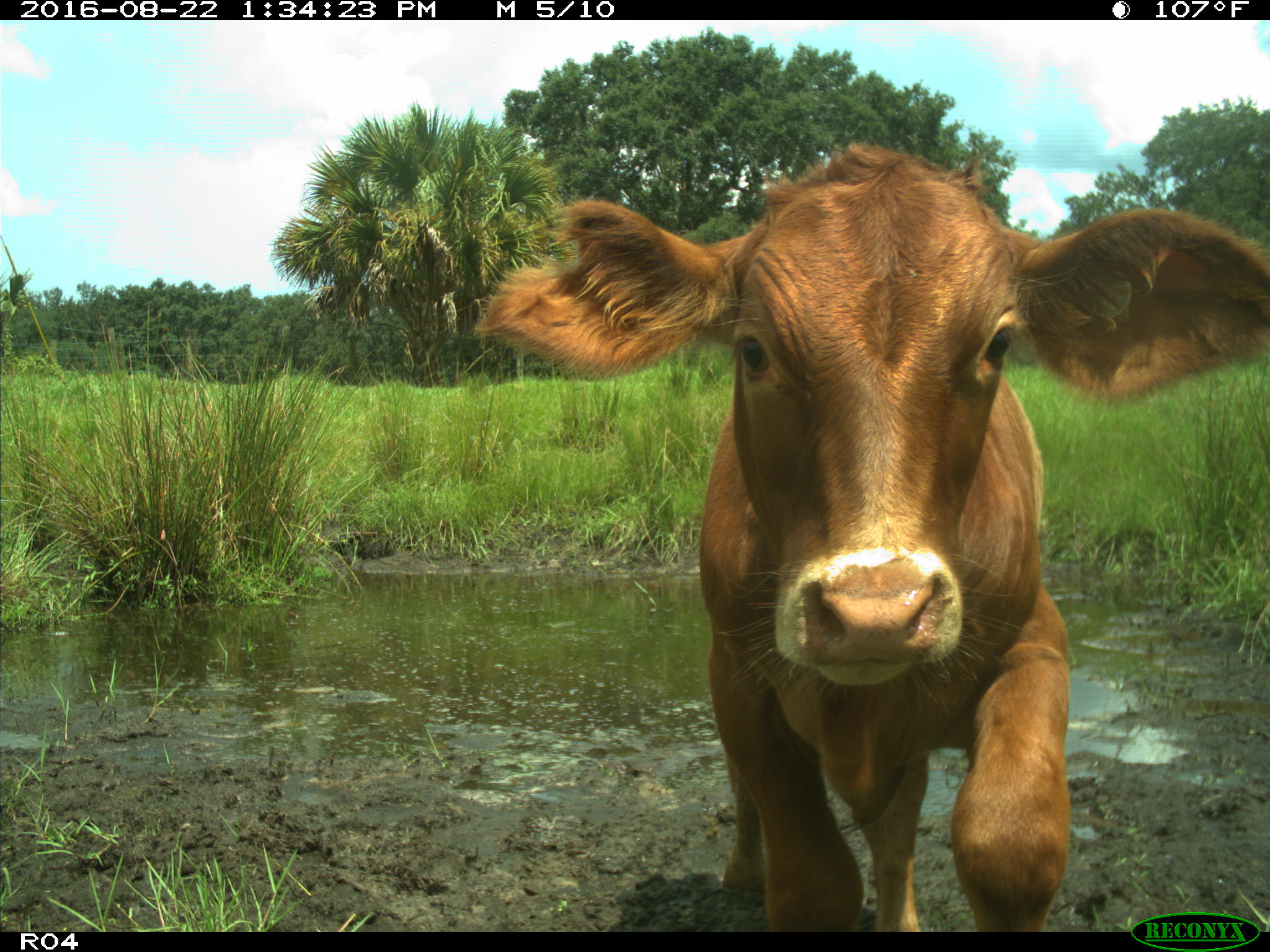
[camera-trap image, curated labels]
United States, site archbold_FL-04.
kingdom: Animalia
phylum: Chordata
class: Mammalia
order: Artiodactyla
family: Bovidae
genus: Bos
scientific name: Bos taurus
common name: domestic cow